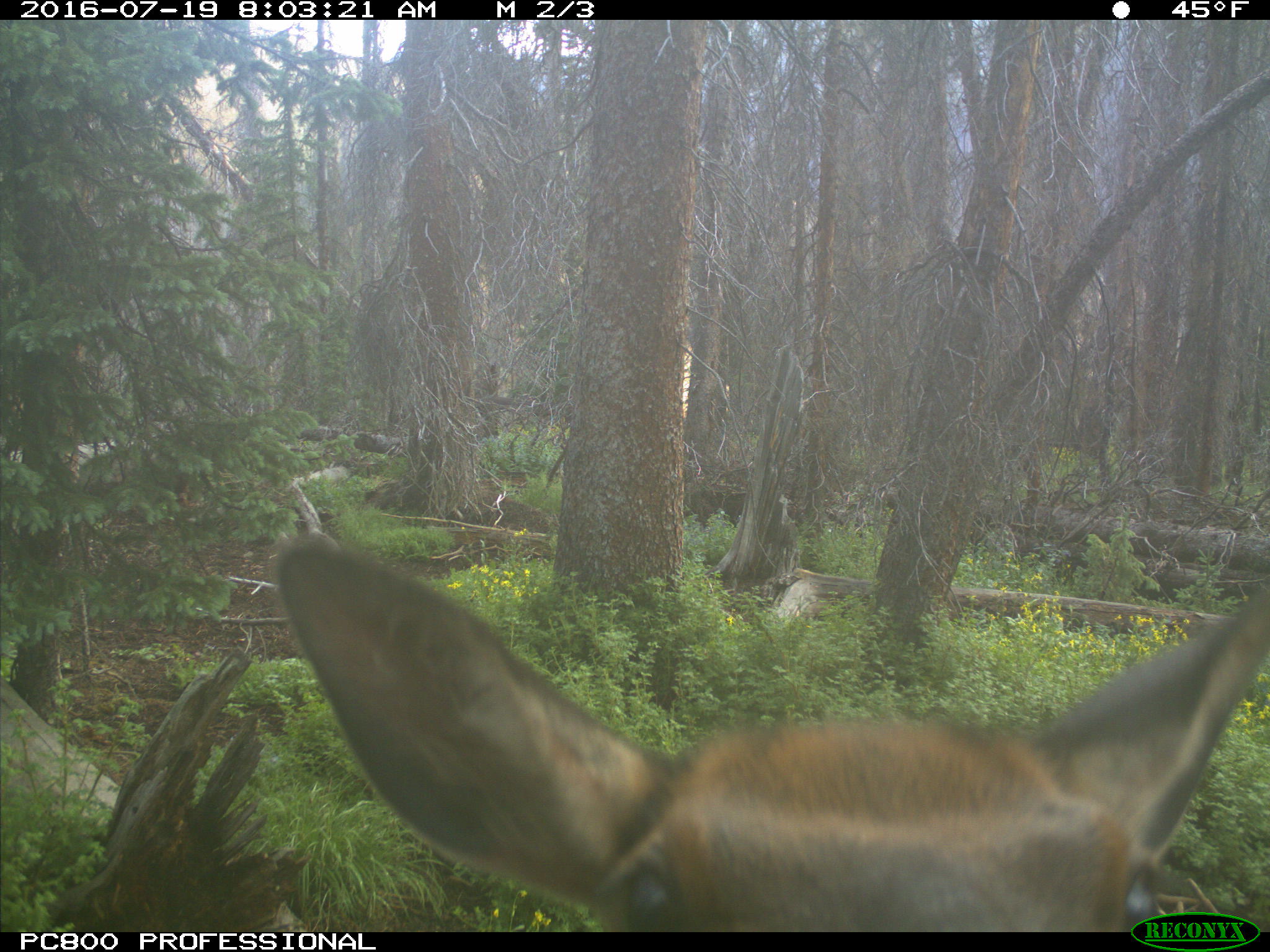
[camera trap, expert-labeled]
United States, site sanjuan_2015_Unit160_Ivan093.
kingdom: Animalia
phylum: Chordata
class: Mammalia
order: Artiodactyla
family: Cervidae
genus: Cervus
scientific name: Cervus elaphus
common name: red deer